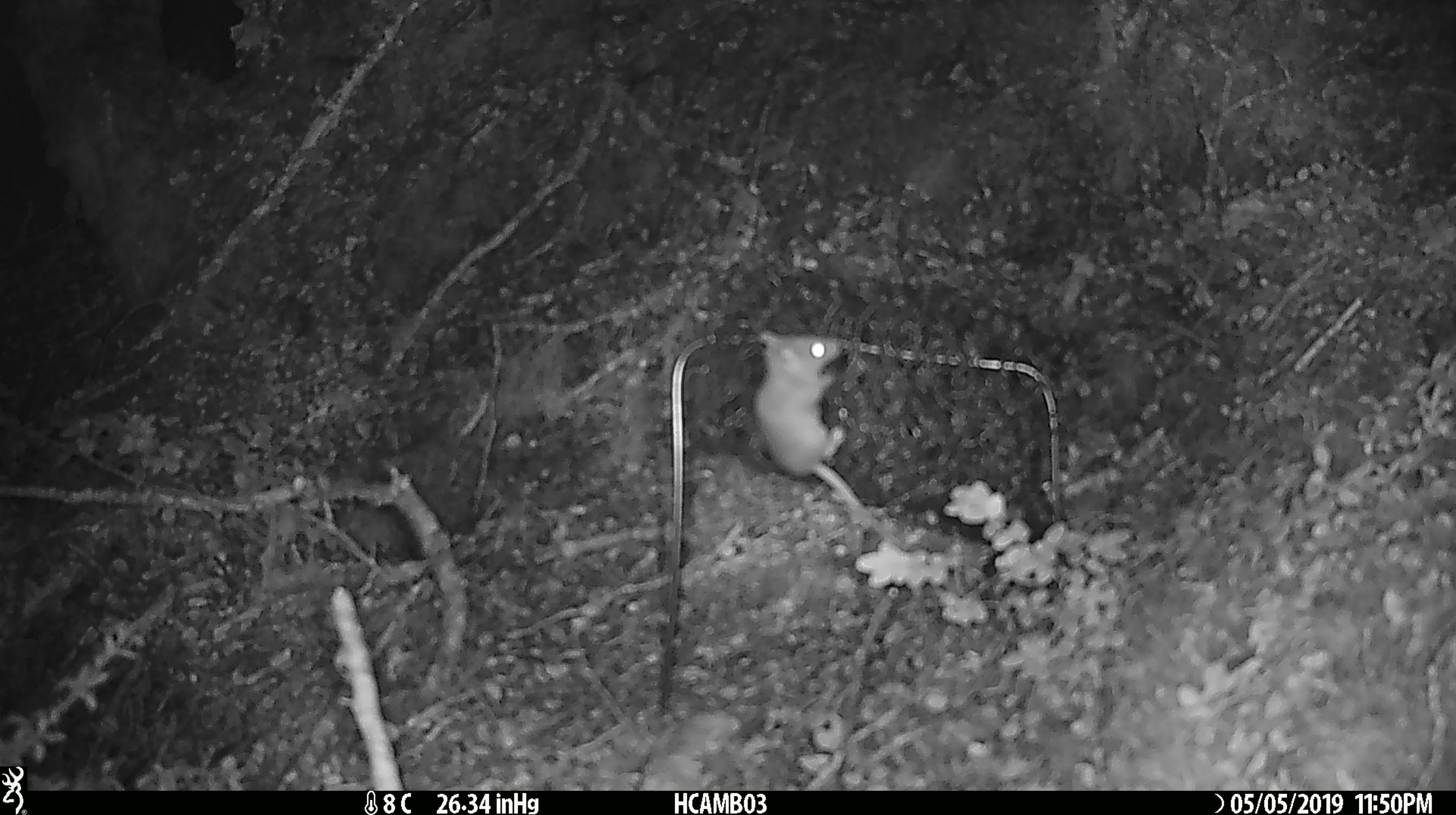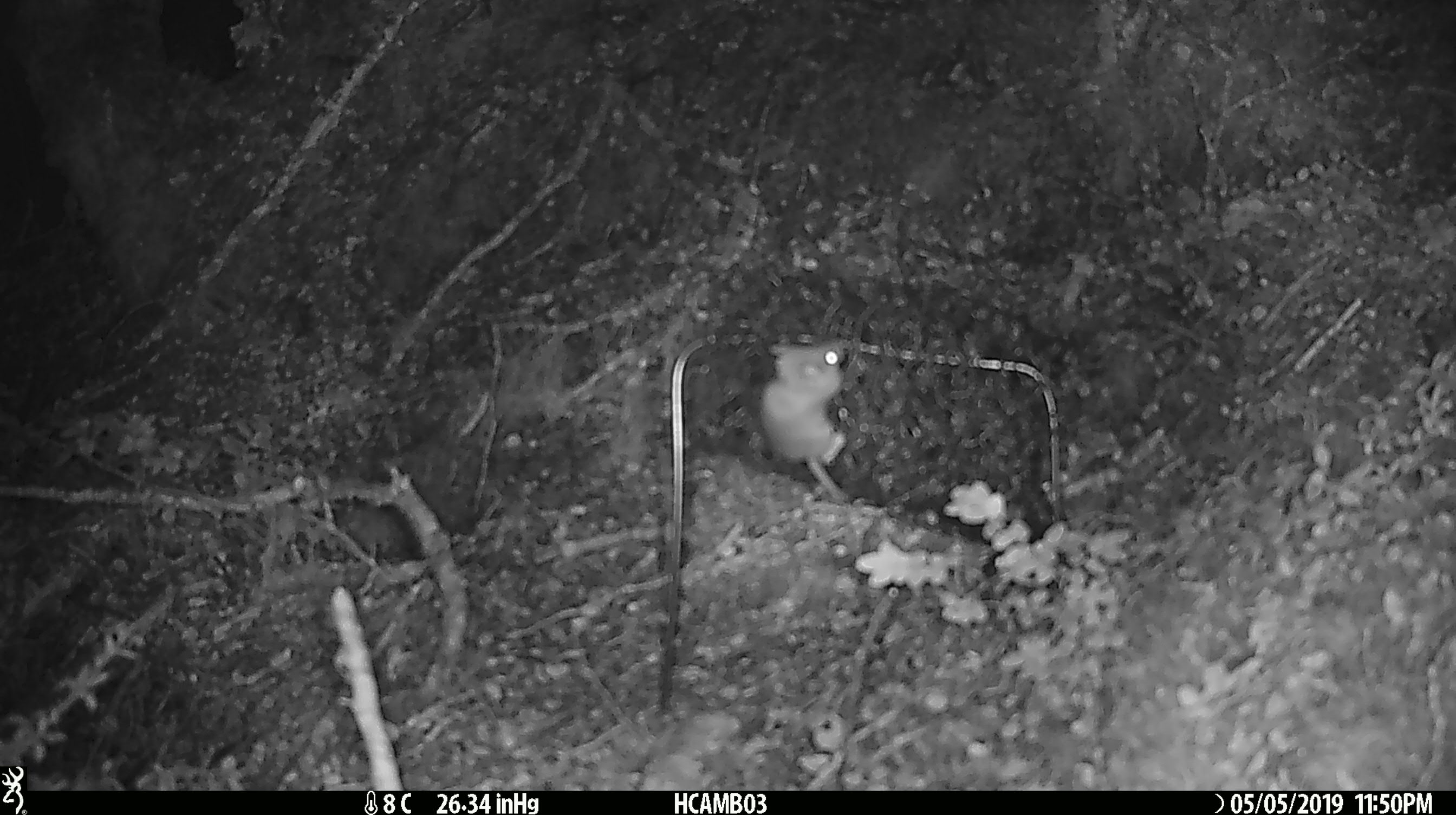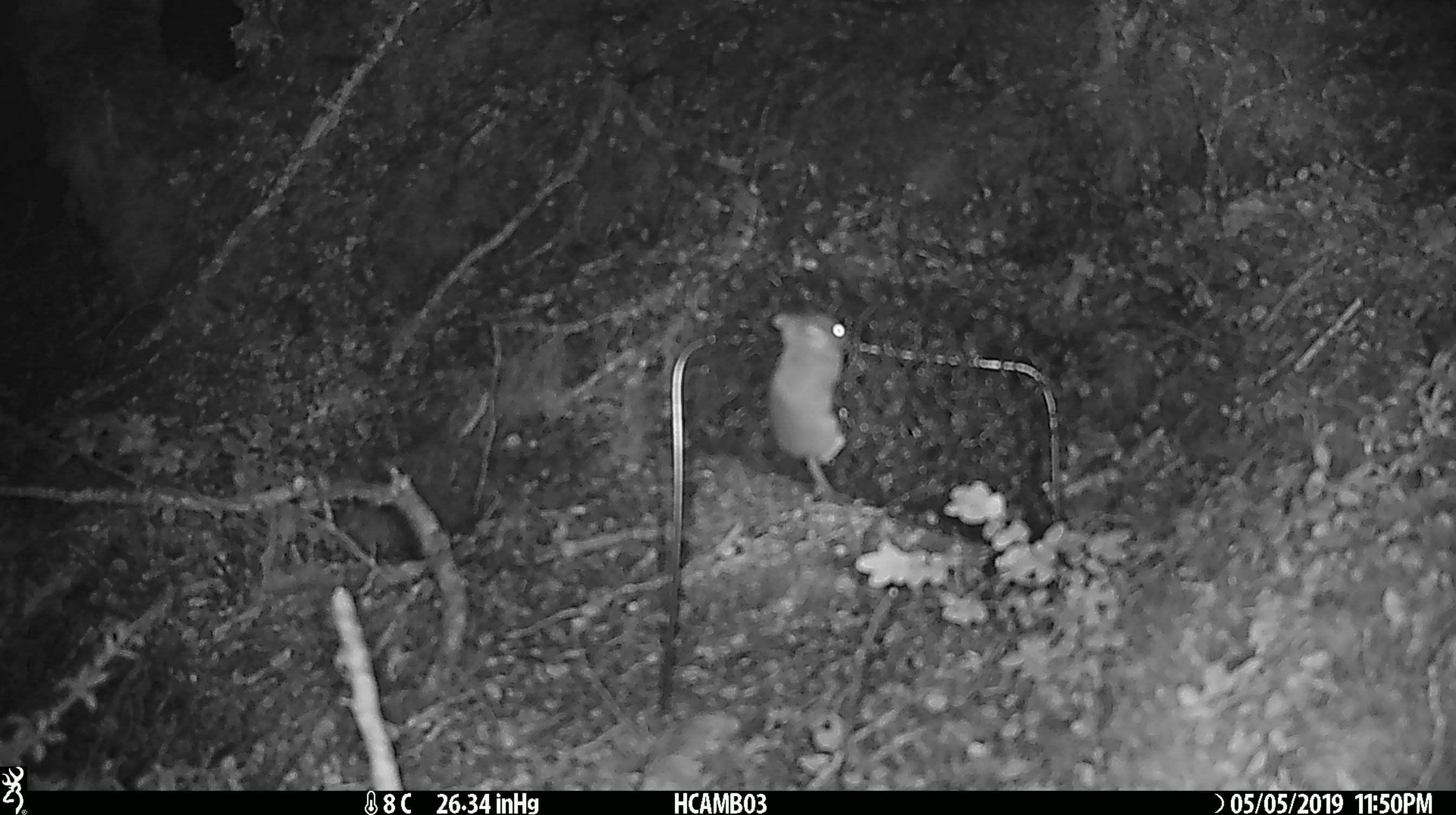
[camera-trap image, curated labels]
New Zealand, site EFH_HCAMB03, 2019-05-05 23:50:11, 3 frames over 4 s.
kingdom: Animalia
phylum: Chordata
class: Mammalia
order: Rodentia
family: Muridae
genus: Mus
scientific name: Mus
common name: mouse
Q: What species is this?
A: Mouse (Mus).